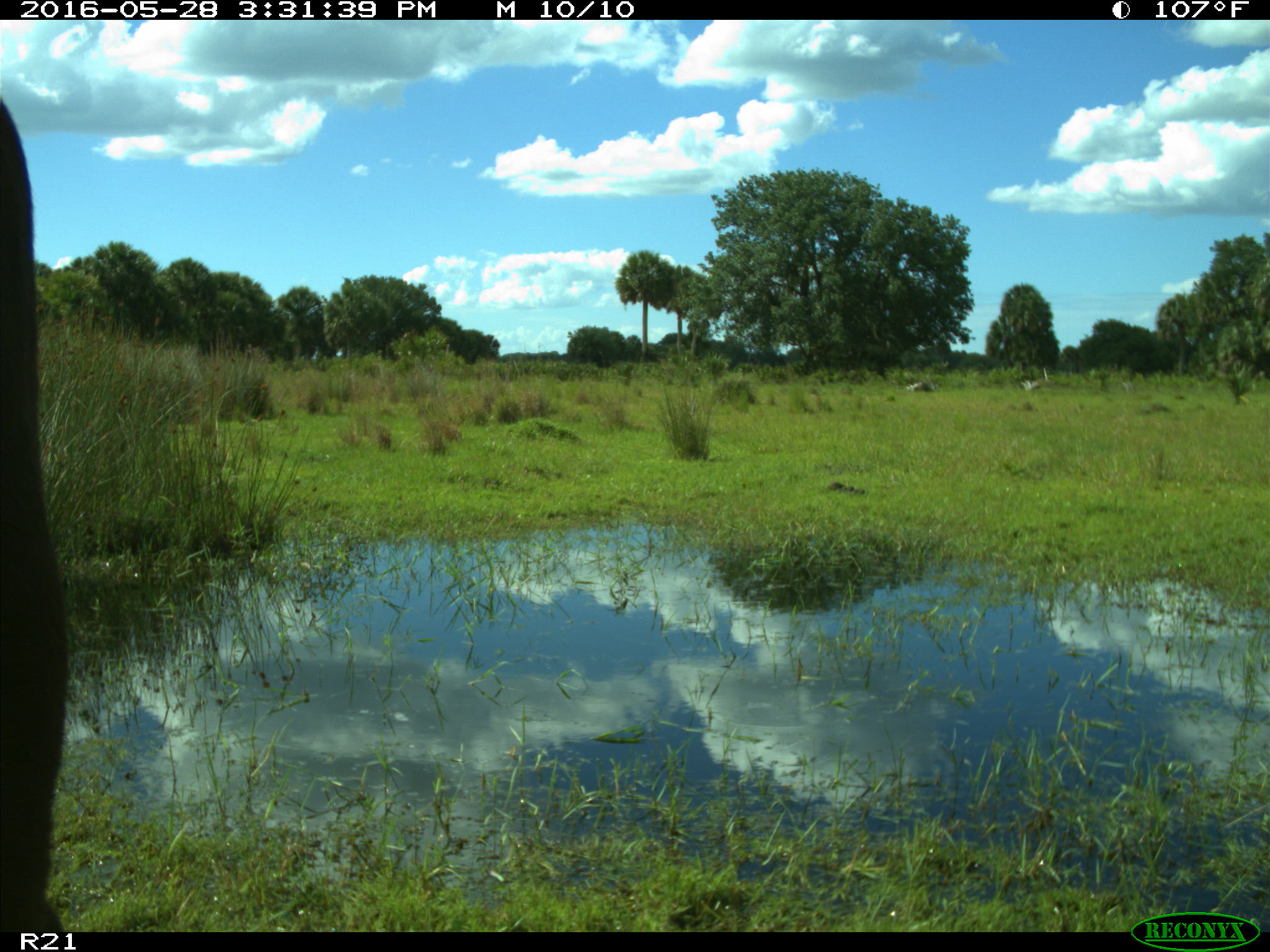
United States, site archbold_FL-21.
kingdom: Animalia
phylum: Chordata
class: Mammalia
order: Artiodactyla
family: Bovidae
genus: Bos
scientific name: Bos taurus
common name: domestic cow